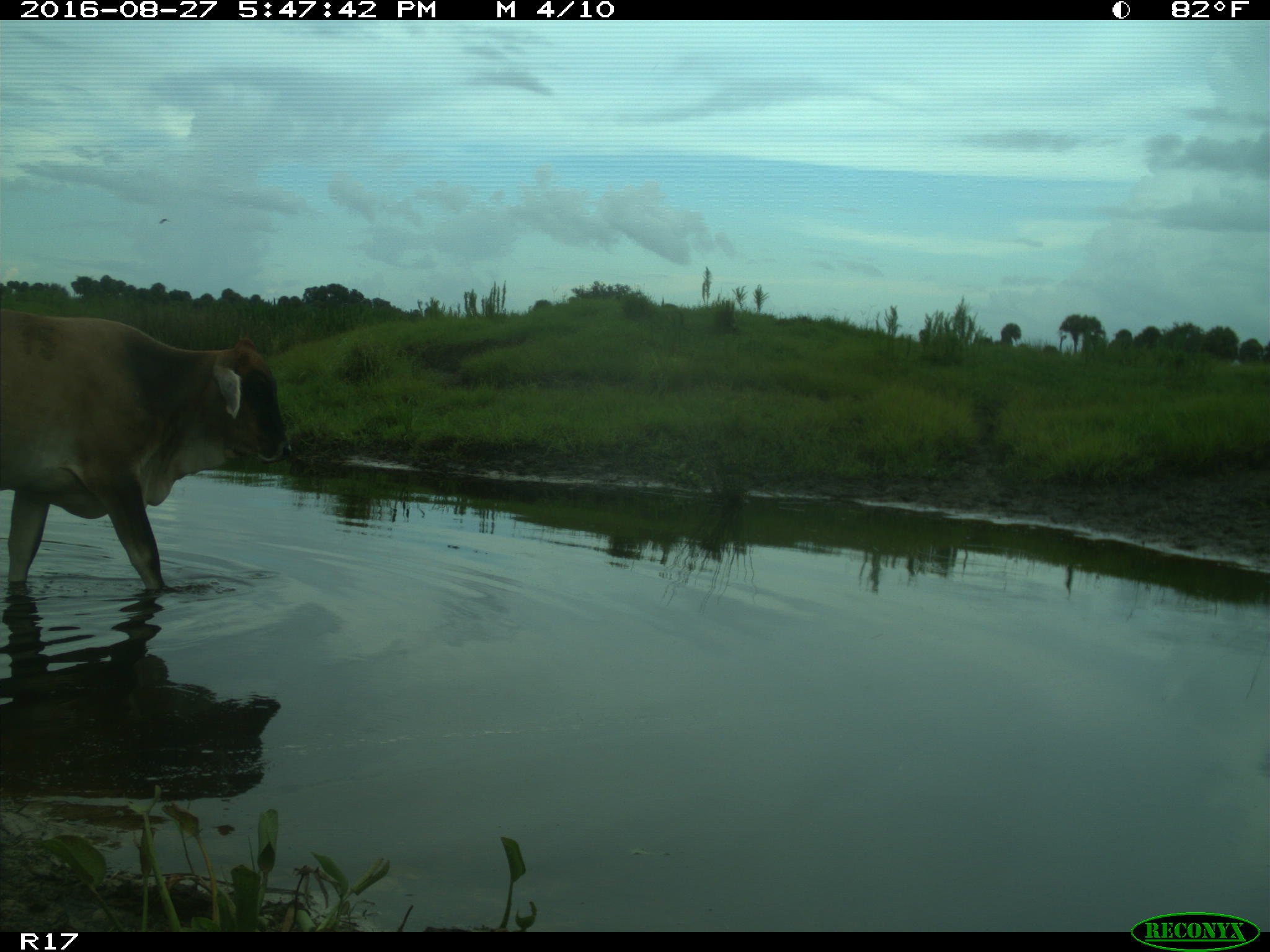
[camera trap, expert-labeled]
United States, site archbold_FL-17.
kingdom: Animalia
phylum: Chordata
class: Mammalia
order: Artiodactyla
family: Bovidae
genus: Bos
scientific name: Bos taurus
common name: domestic cow